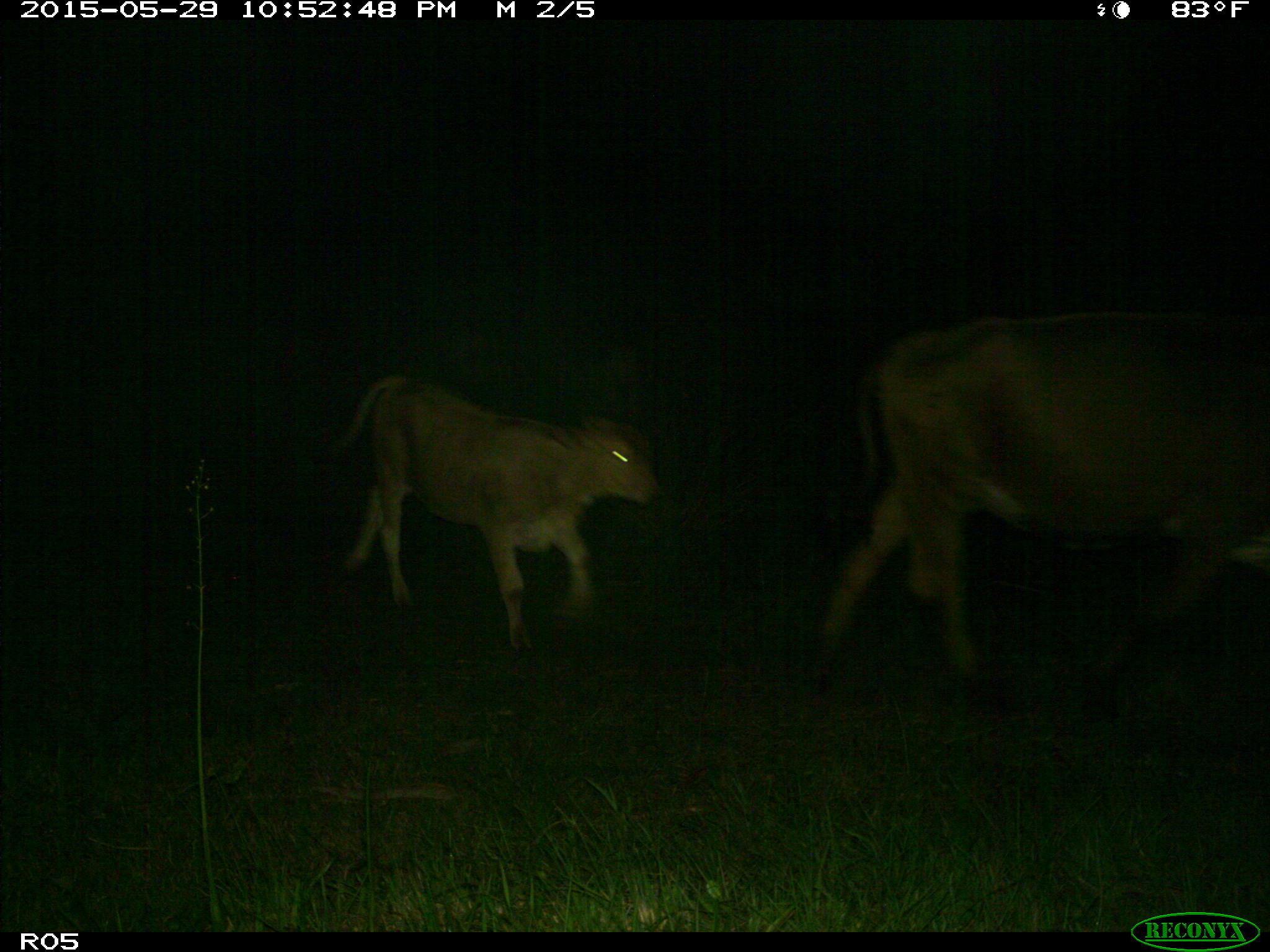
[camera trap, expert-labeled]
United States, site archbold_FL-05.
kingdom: Animalia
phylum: Chordata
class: Mammalia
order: Artiodactyla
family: Bovidae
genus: Bos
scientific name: Bos taurus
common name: domestic cow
Bos taurus (domestic cow).